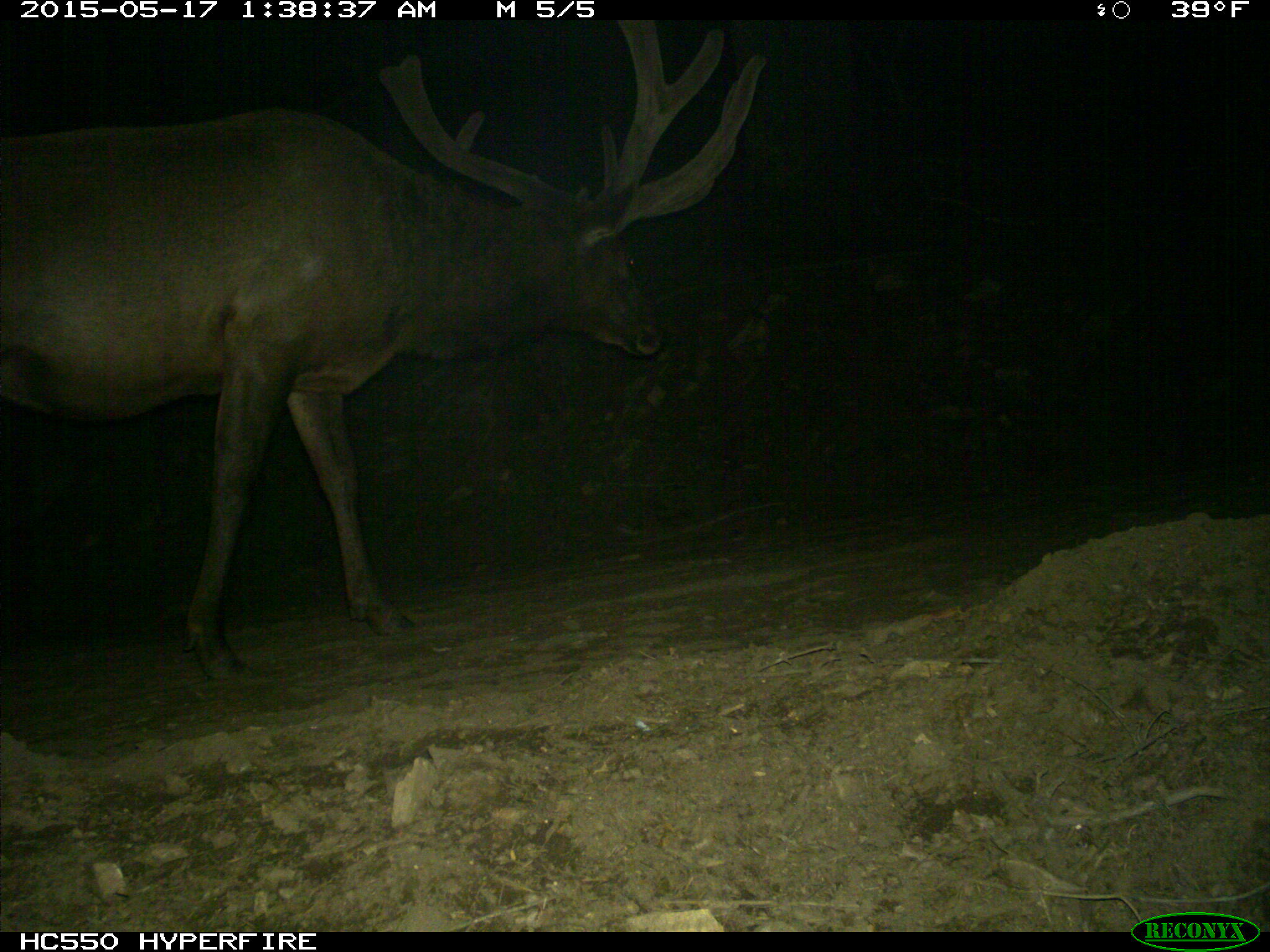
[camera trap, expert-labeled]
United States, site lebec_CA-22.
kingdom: Animalia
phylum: Chordata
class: Mammalia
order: Artiodactyla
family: Cervidae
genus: Cervus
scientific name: Cervus canadensis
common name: elk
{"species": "Cervus canadensis (elk)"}